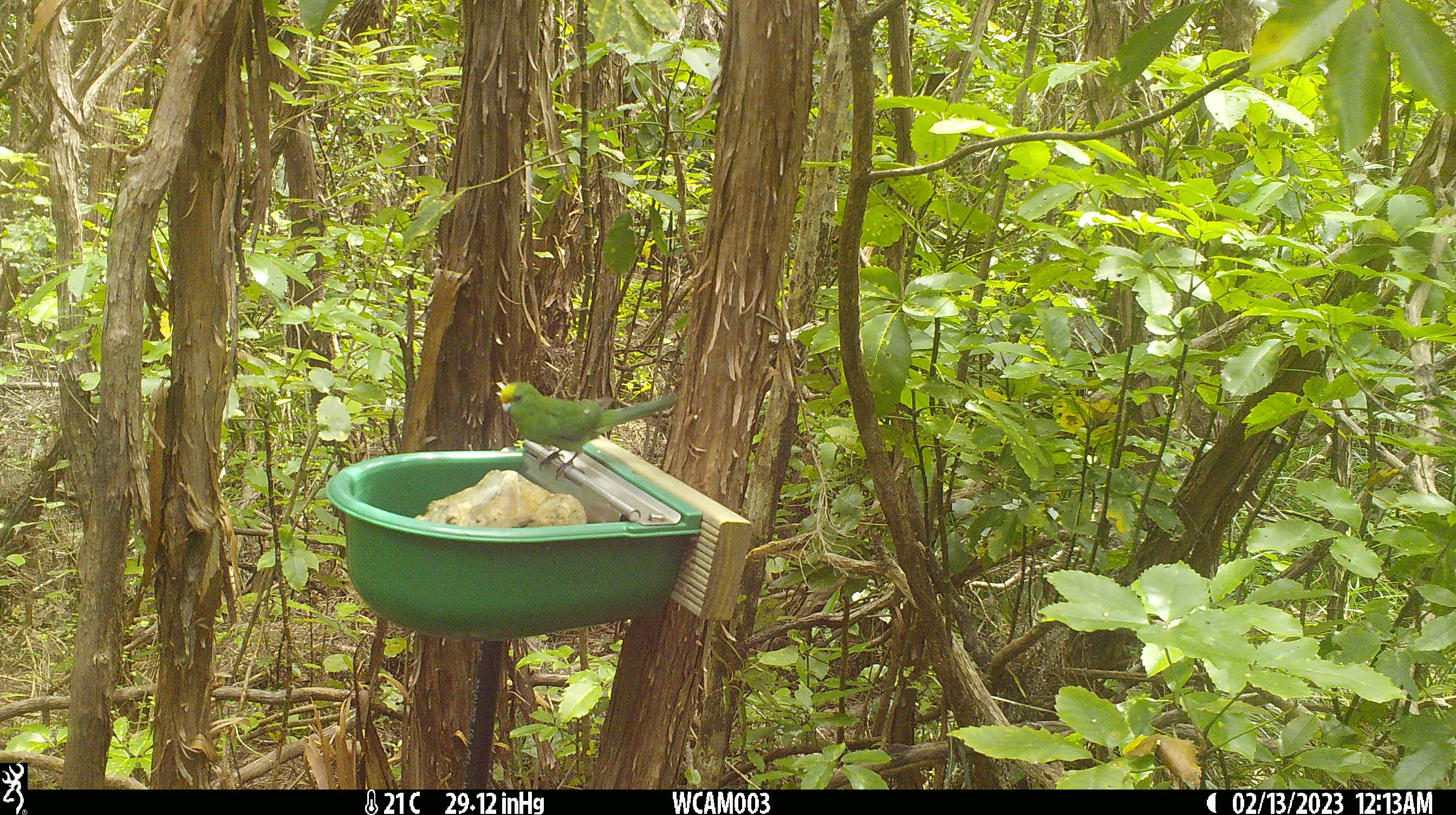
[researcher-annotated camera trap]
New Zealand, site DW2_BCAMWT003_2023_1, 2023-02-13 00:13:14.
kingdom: Animalia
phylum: Chordata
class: Aves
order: Psittaciformes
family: Psittaculidae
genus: Cyanoramphus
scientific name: Cyanoramphus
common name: parakeet